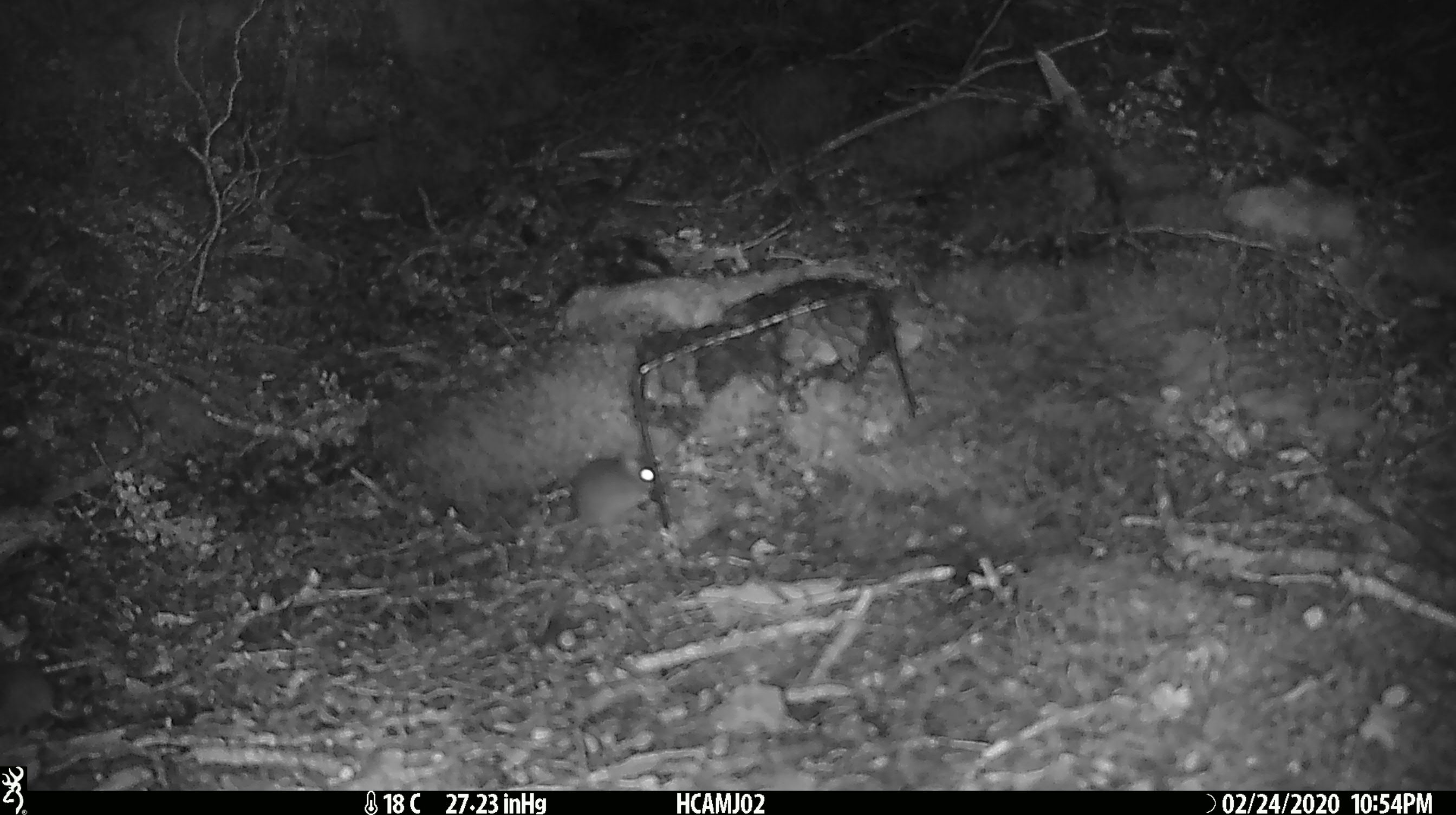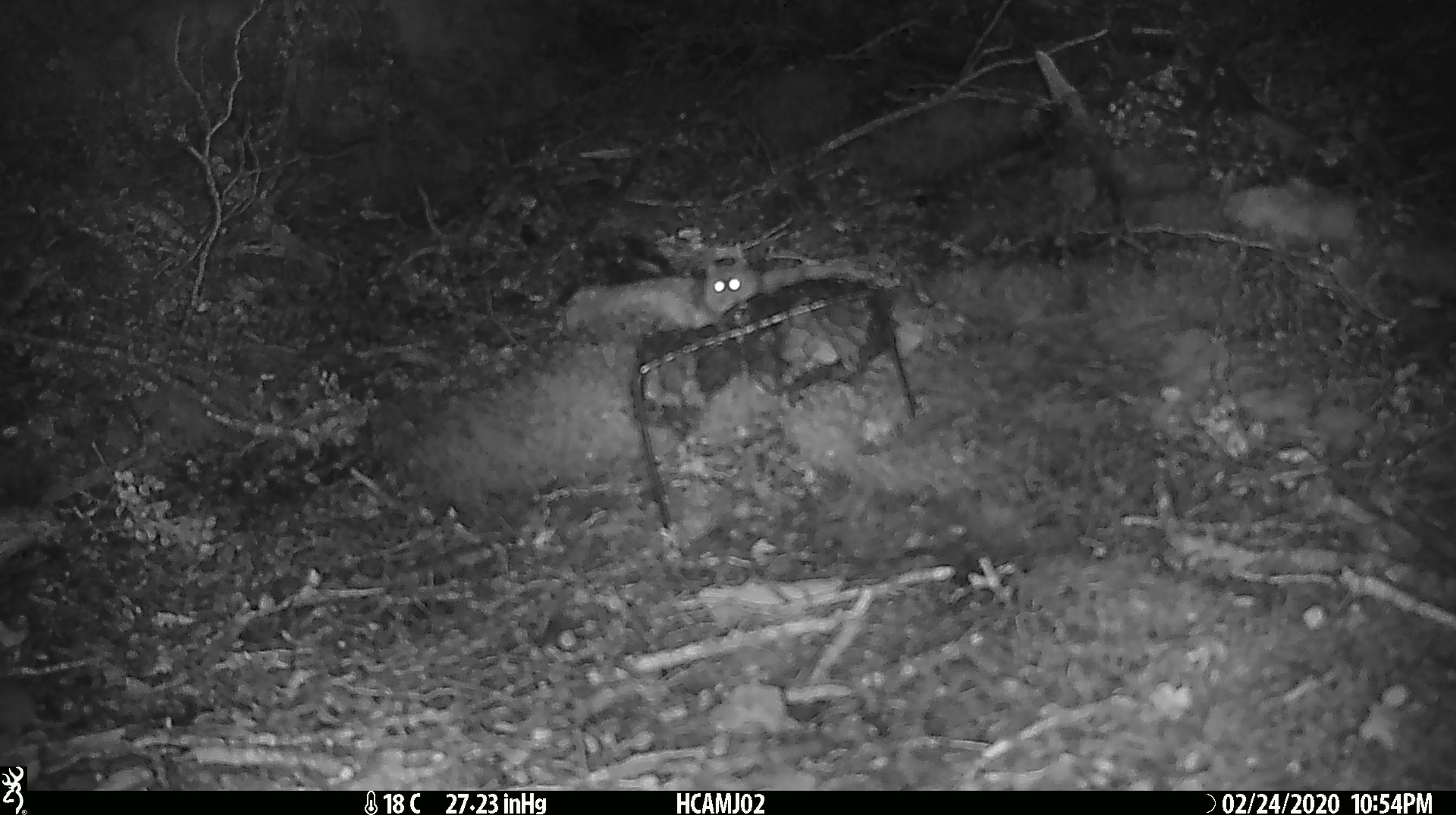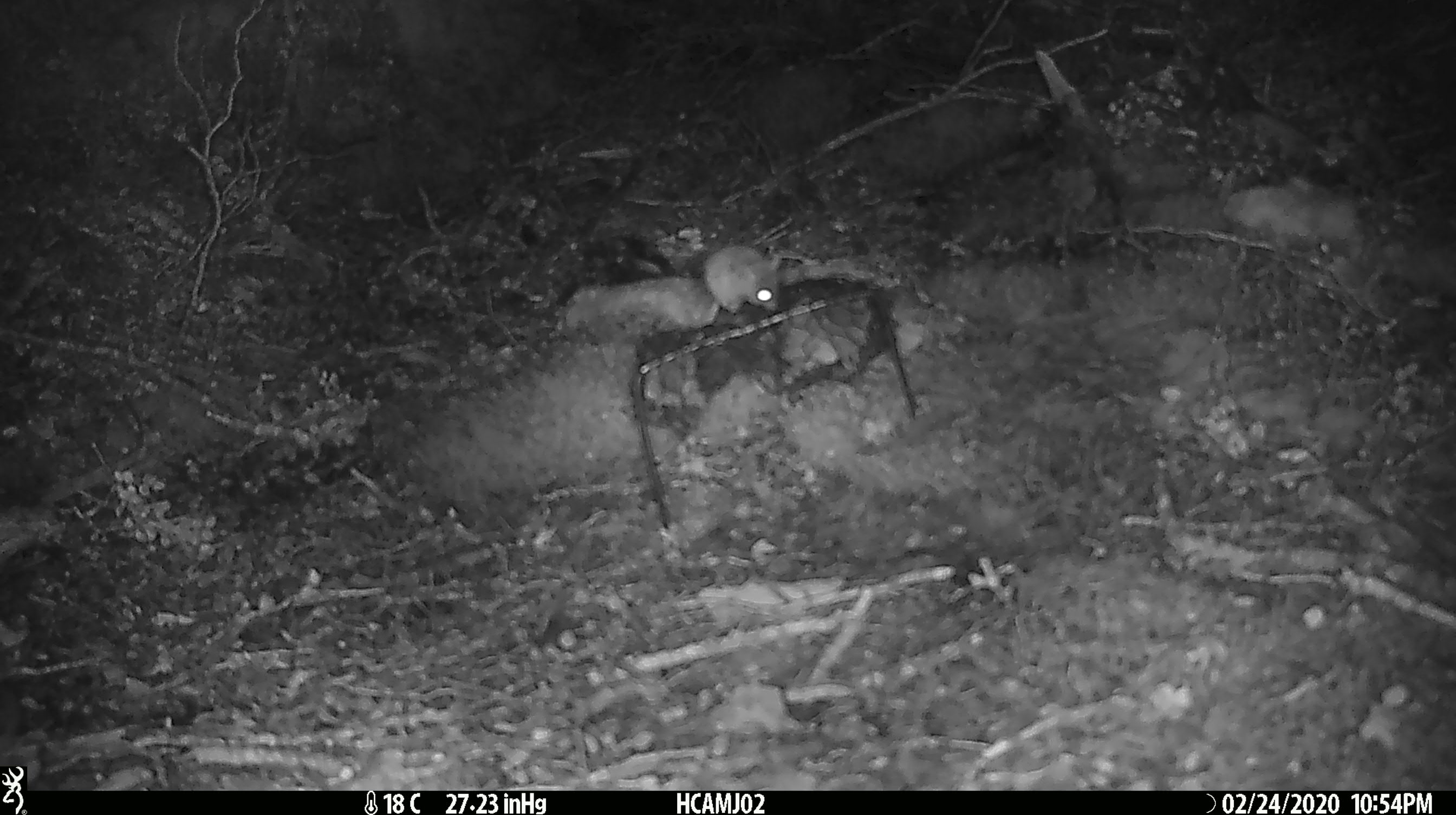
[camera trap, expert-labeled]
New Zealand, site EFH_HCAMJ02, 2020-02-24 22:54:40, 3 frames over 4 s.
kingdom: Animalia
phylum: Chordata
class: Mammalia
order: Rodentia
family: Muridae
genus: Mus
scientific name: Mus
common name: mouse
Mouse (Mus).